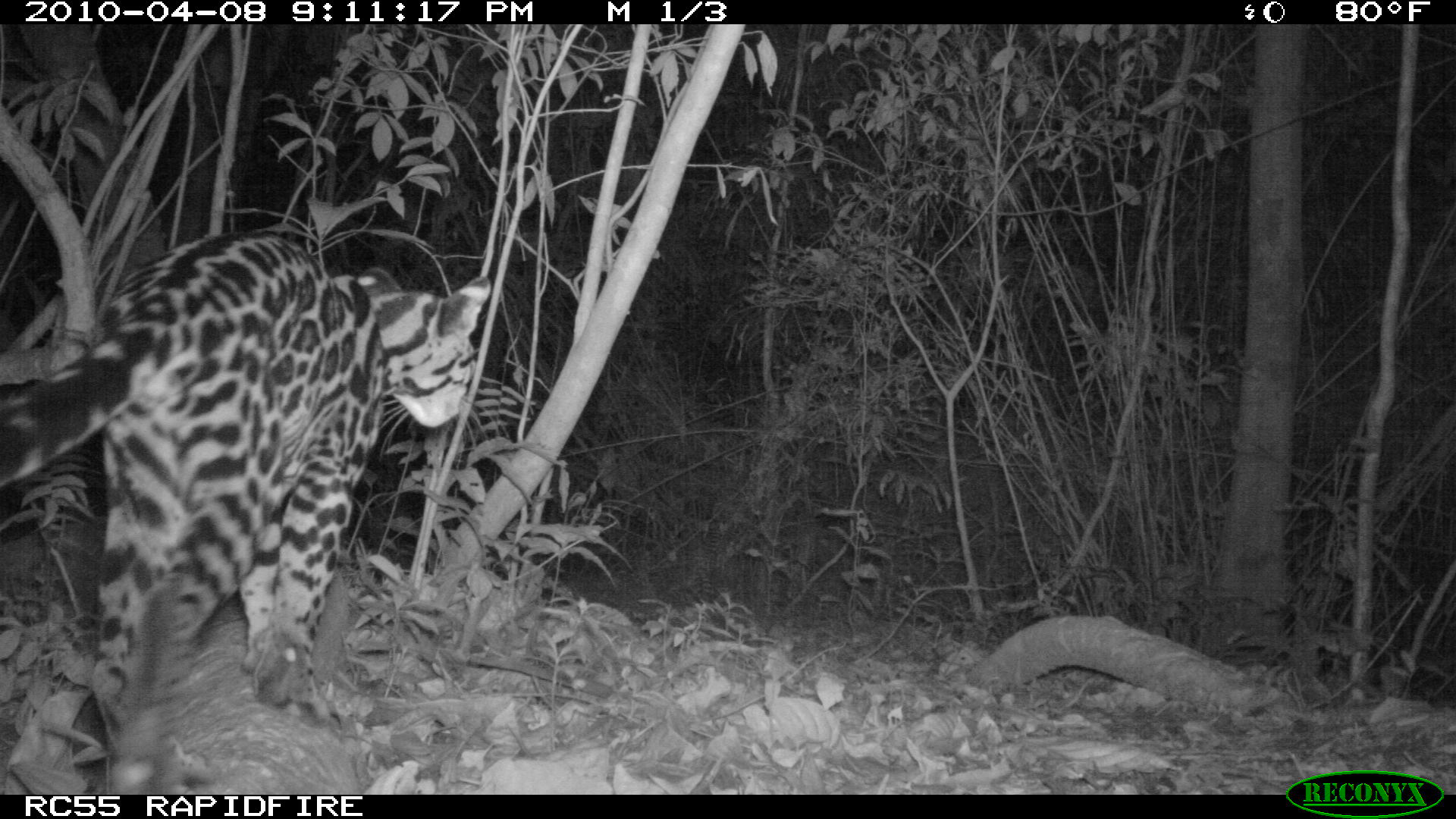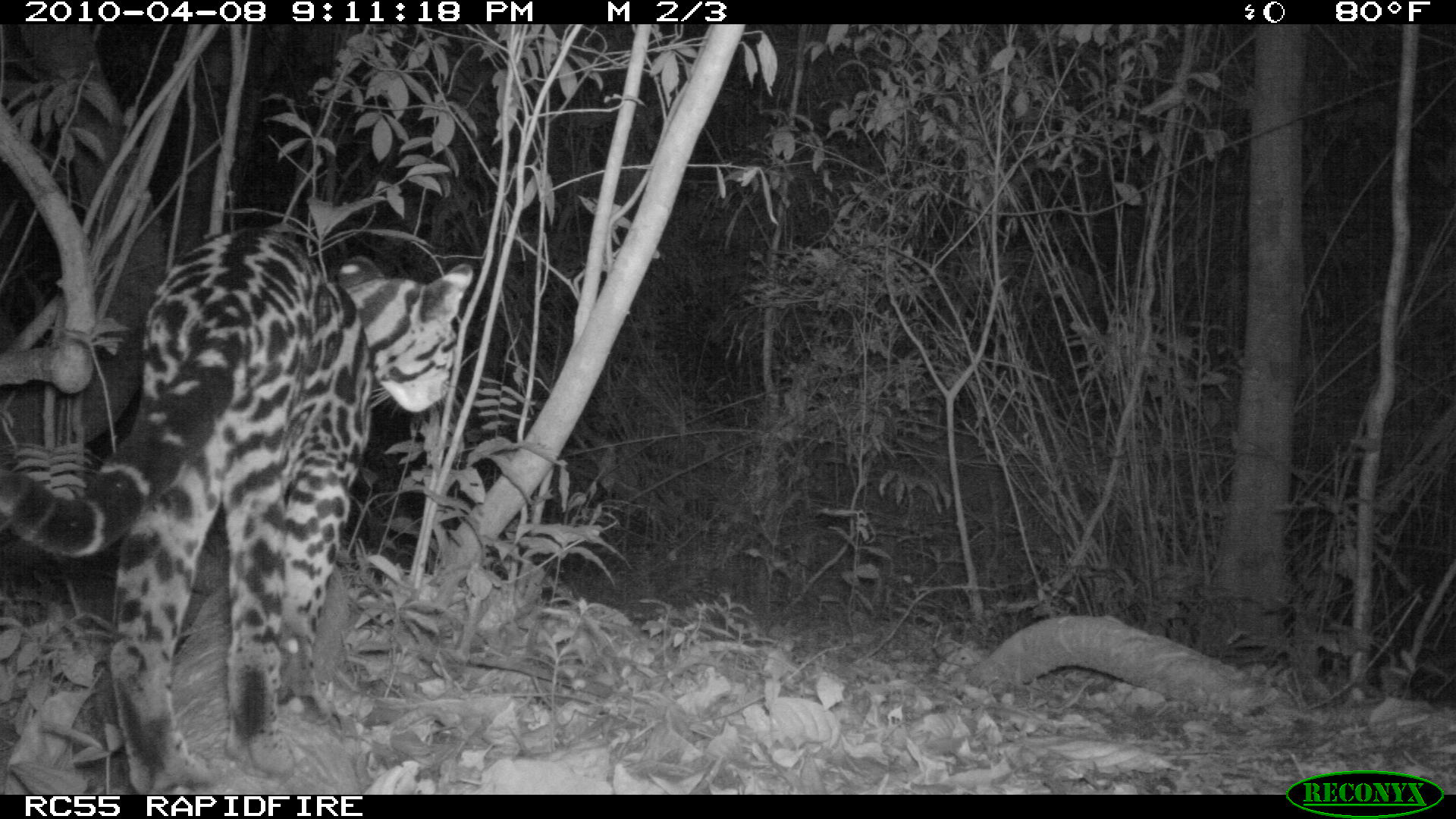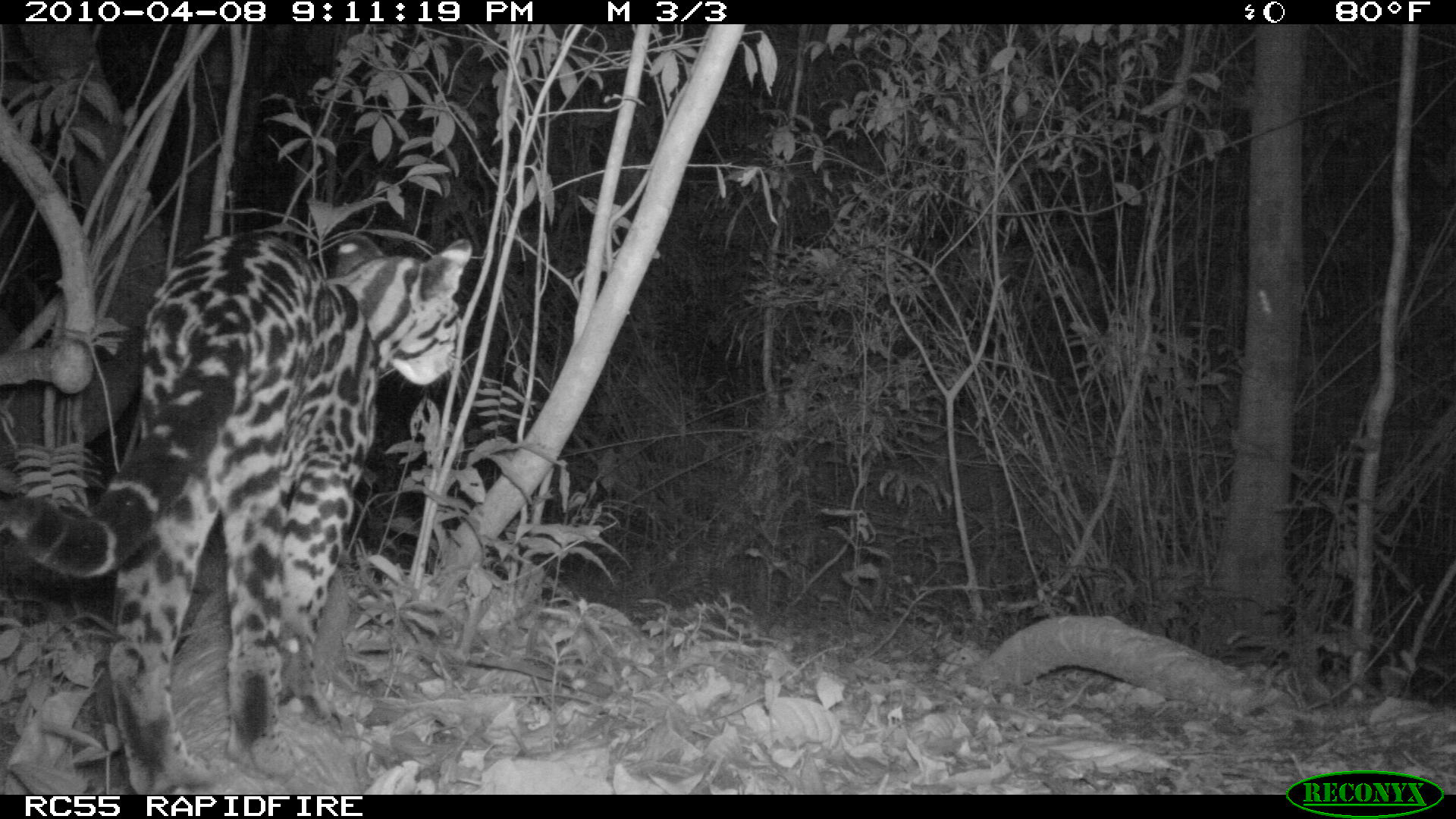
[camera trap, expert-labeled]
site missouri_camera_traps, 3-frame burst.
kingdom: Animalia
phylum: Chordata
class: Mammalia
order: Carnivora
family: Felidae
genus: Leopardus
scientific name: Leopardus pardalis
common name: ocelot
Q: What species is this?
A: Ocelot (Leopardus pardalis).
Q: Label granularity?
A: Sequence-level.